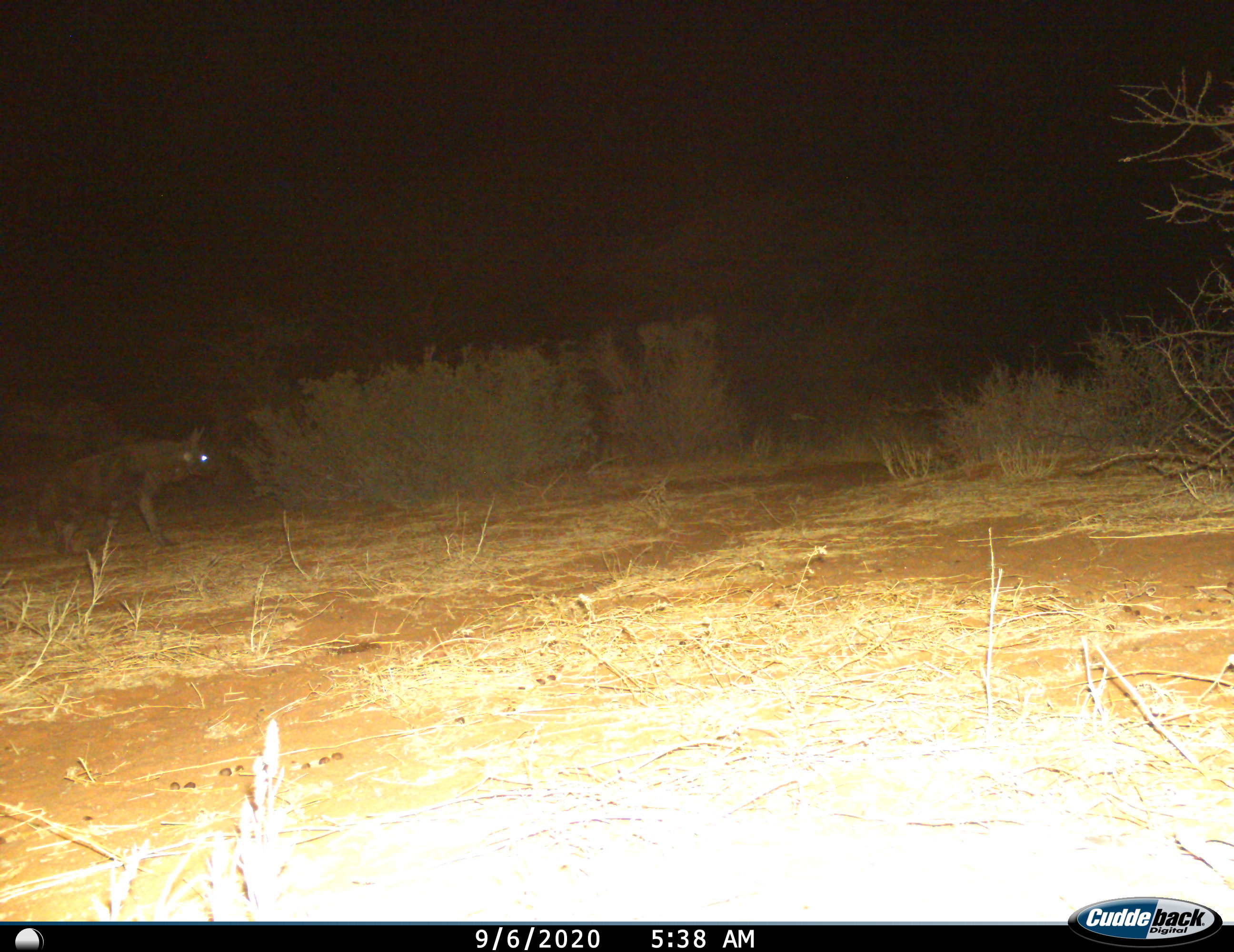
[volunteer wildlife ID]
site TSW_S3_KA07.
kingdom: Animalia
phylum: Chordata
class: Mammalia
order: Carnivora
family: Hyaenidae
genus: Parahyaena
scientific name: Parahyaena brunnea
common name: brown hyena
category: hyenabrown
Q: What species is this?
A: Hyenabrown (brown hyena) (Parahyaena brunnea).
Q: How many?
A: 1.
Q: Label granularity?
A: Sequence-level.